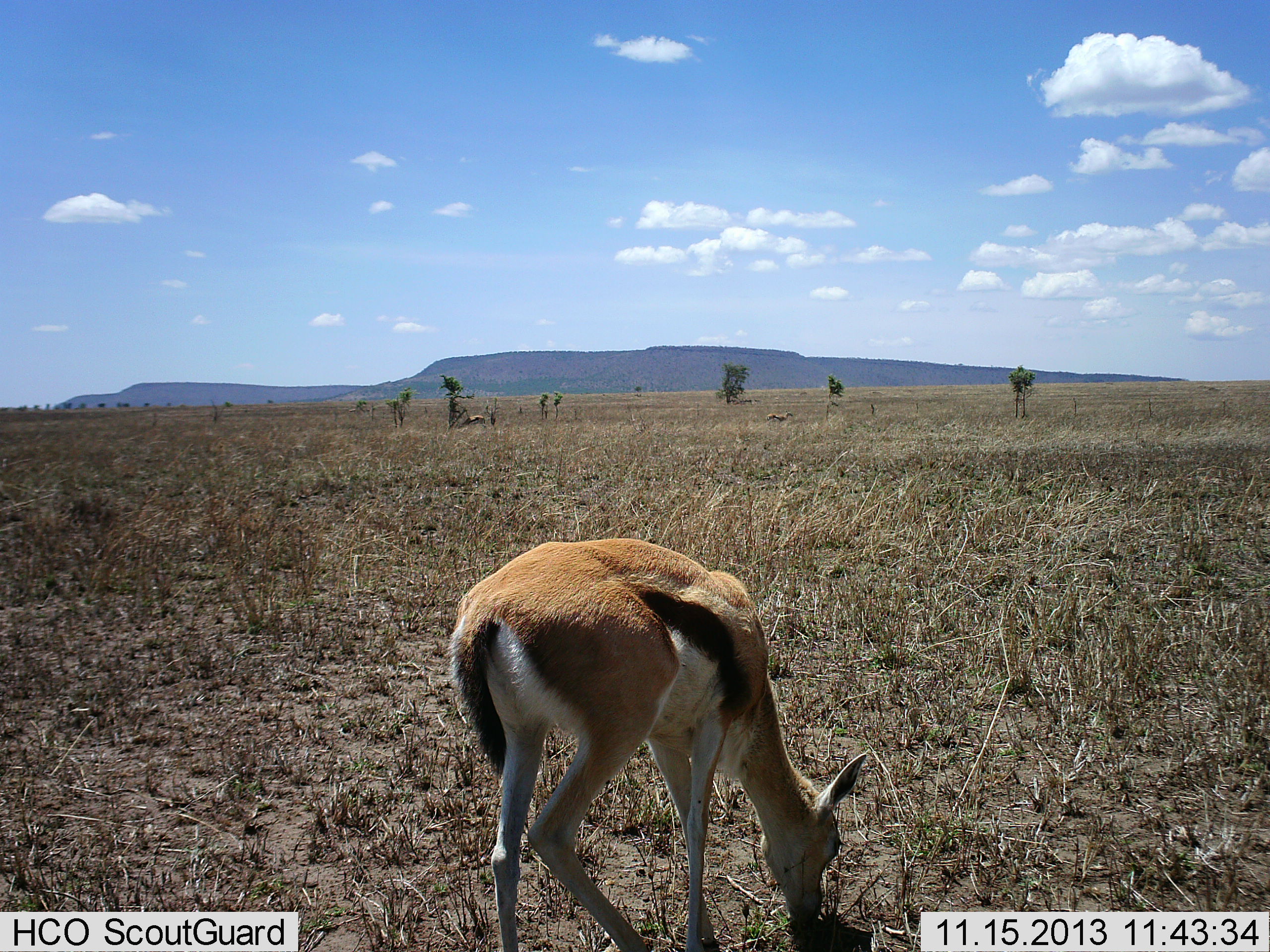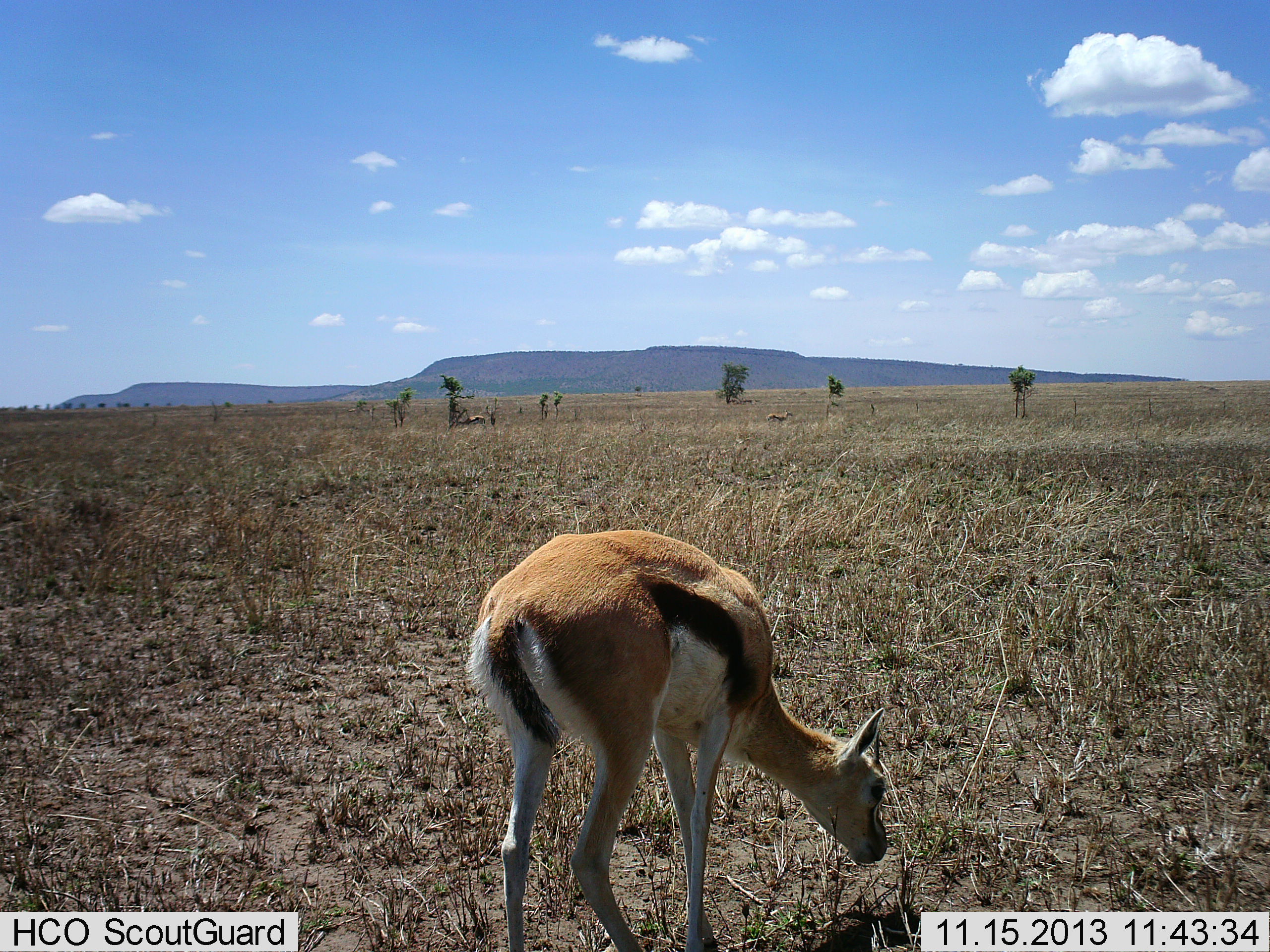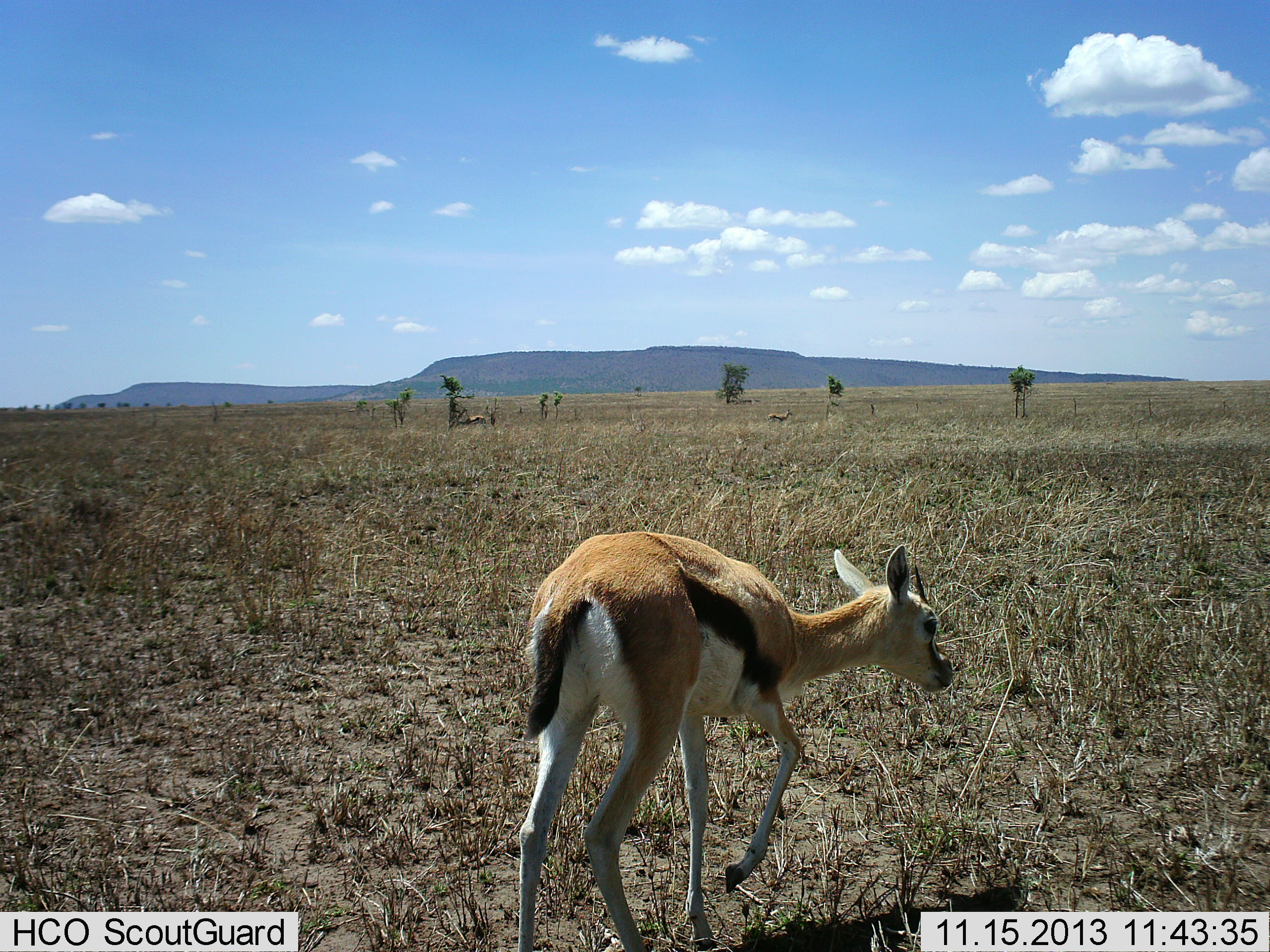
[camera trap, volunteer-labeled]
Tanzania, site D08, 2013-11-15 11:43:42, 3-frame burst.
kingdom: Animalia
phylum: Chordata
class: Mammalia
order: Artiodactyla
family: Bovidae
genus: Eudorcas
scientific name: Eudorcas thomsonii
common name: thomson's gazelle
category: gazellethomsons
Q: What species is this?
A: Gazellethomsons (thomson's gazelle) (Eudorcas thomsonii).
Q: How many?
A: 1.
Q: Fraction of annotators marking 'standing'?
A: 20%.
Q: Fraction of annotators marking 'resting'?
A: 20%.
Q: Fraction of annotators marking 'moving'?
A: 30%.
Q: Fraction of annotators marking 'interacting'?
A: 0%.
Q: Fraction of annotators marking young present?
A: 0%.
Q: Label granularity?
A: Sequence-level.